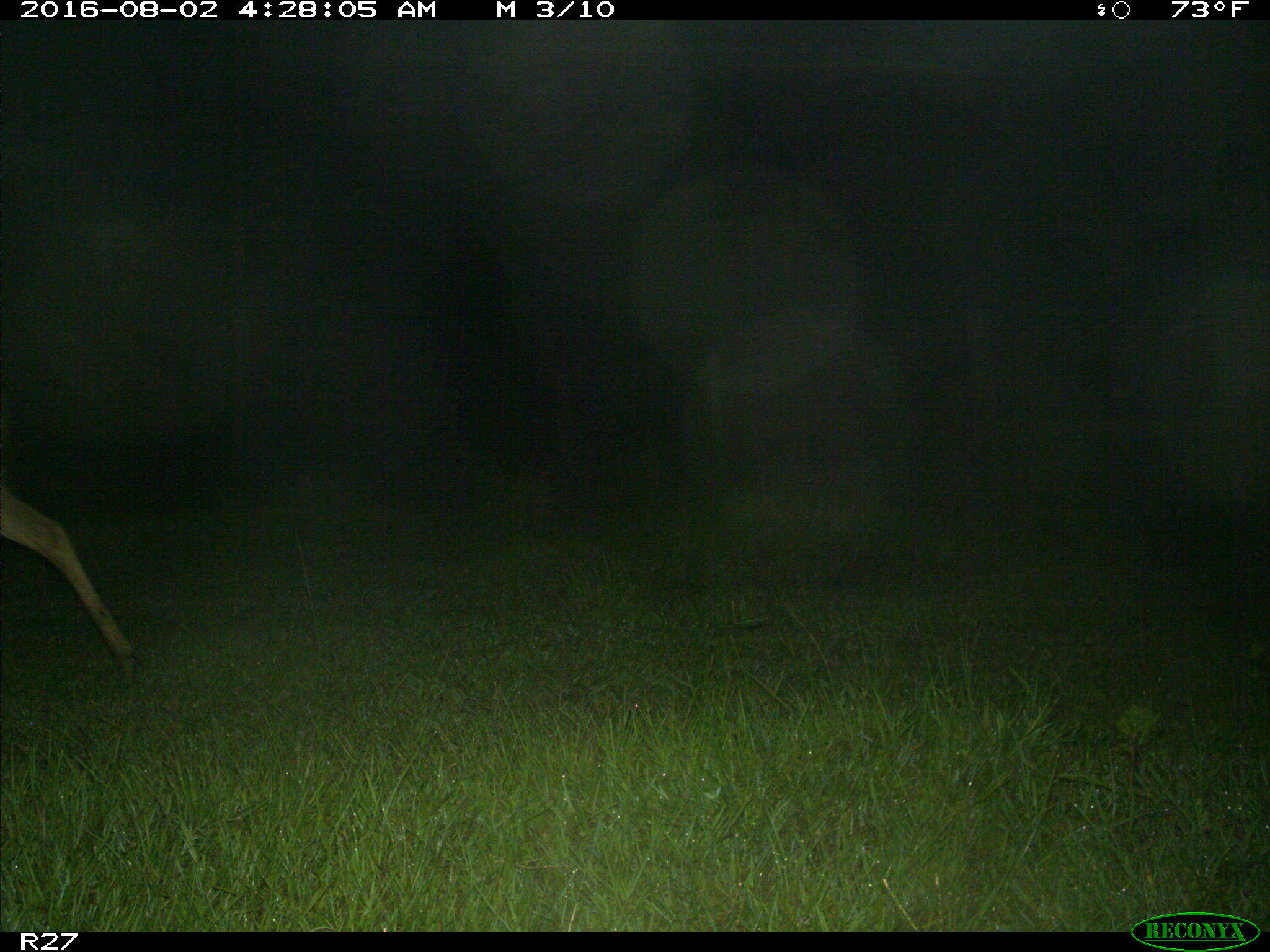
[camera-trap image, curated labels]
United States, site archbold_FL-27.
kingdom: Animalia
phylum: Chordata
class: Mammalia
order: Artiodactyla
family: Cervidae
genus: Odocoileus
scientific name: Odocoileus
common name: deer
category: unidentified deer